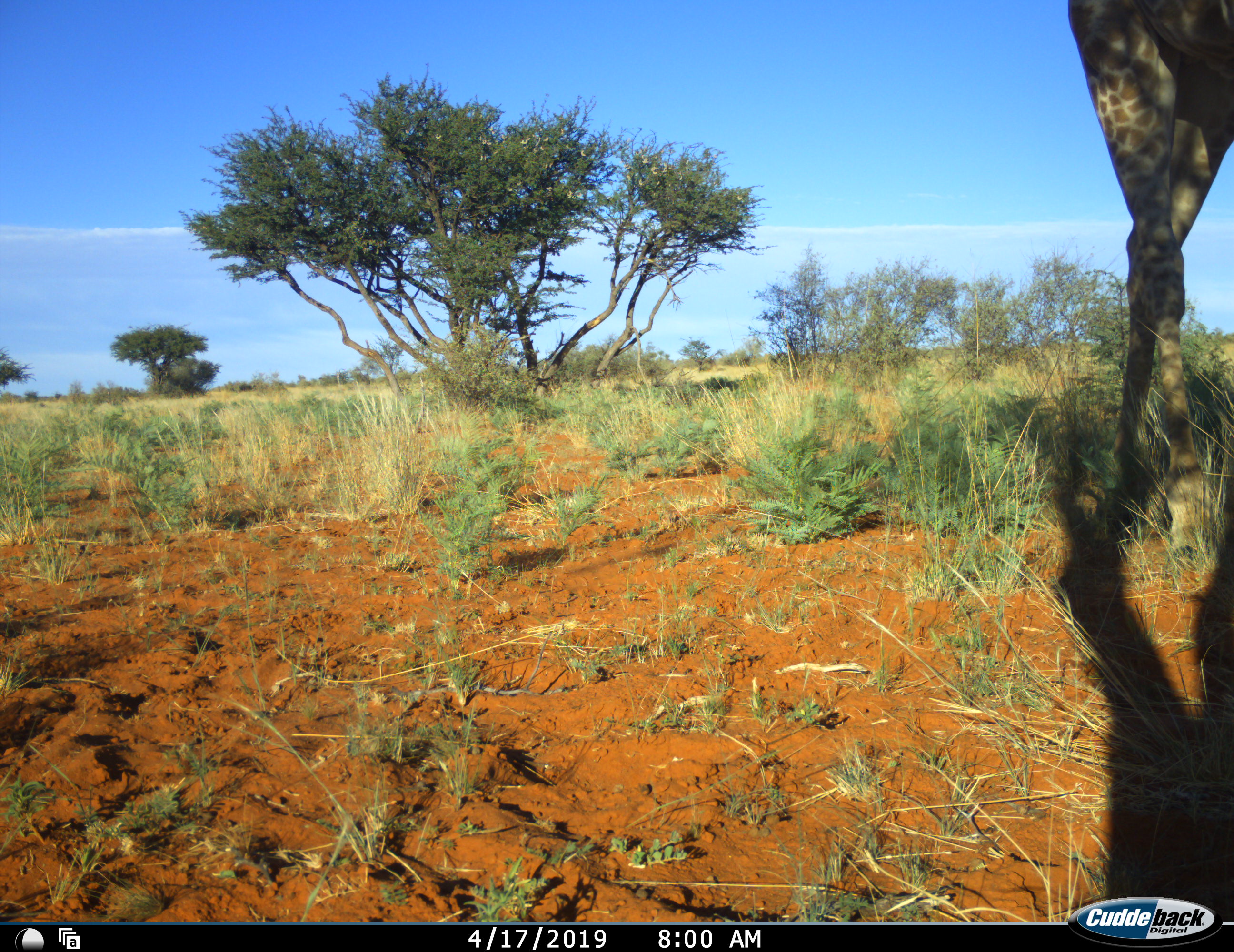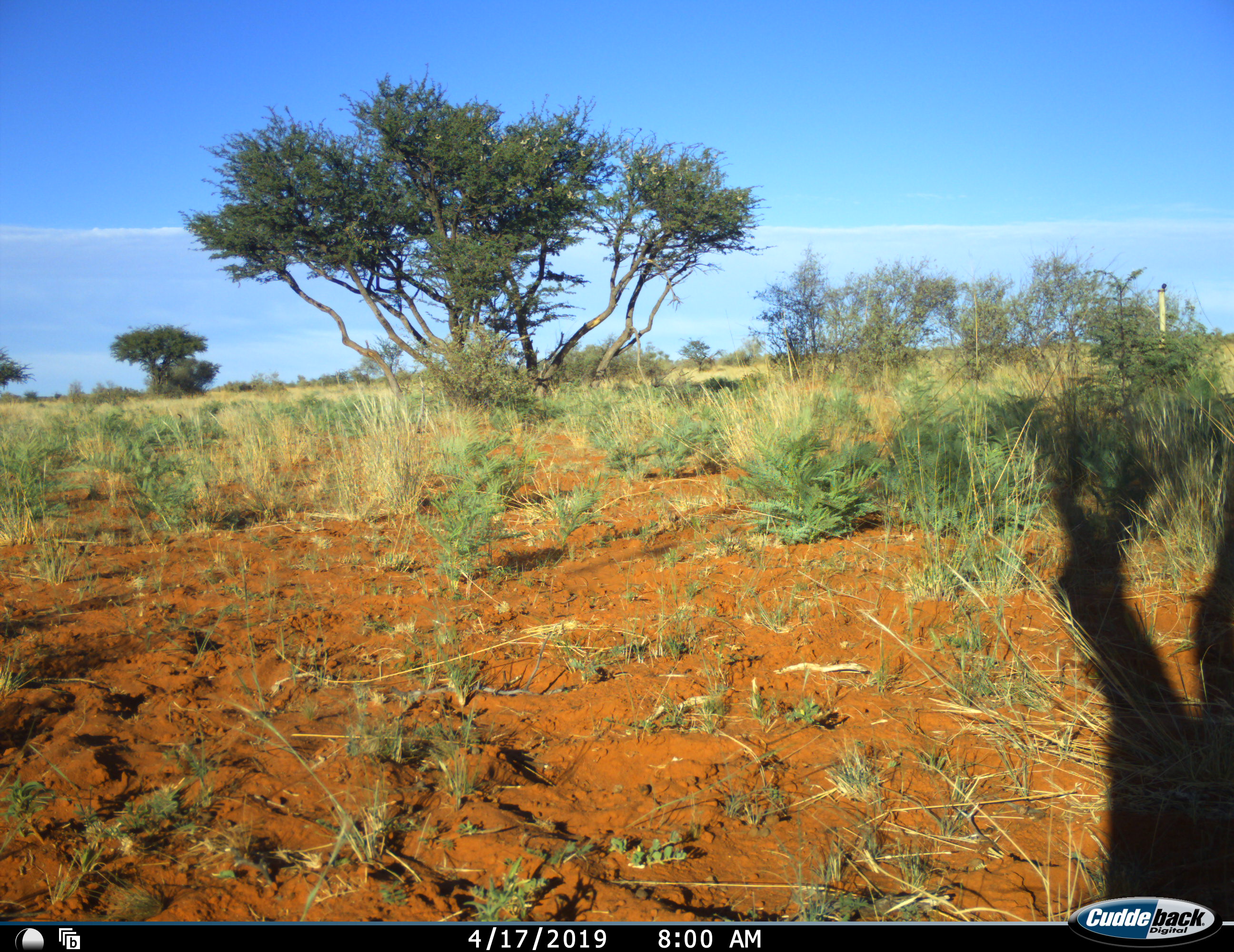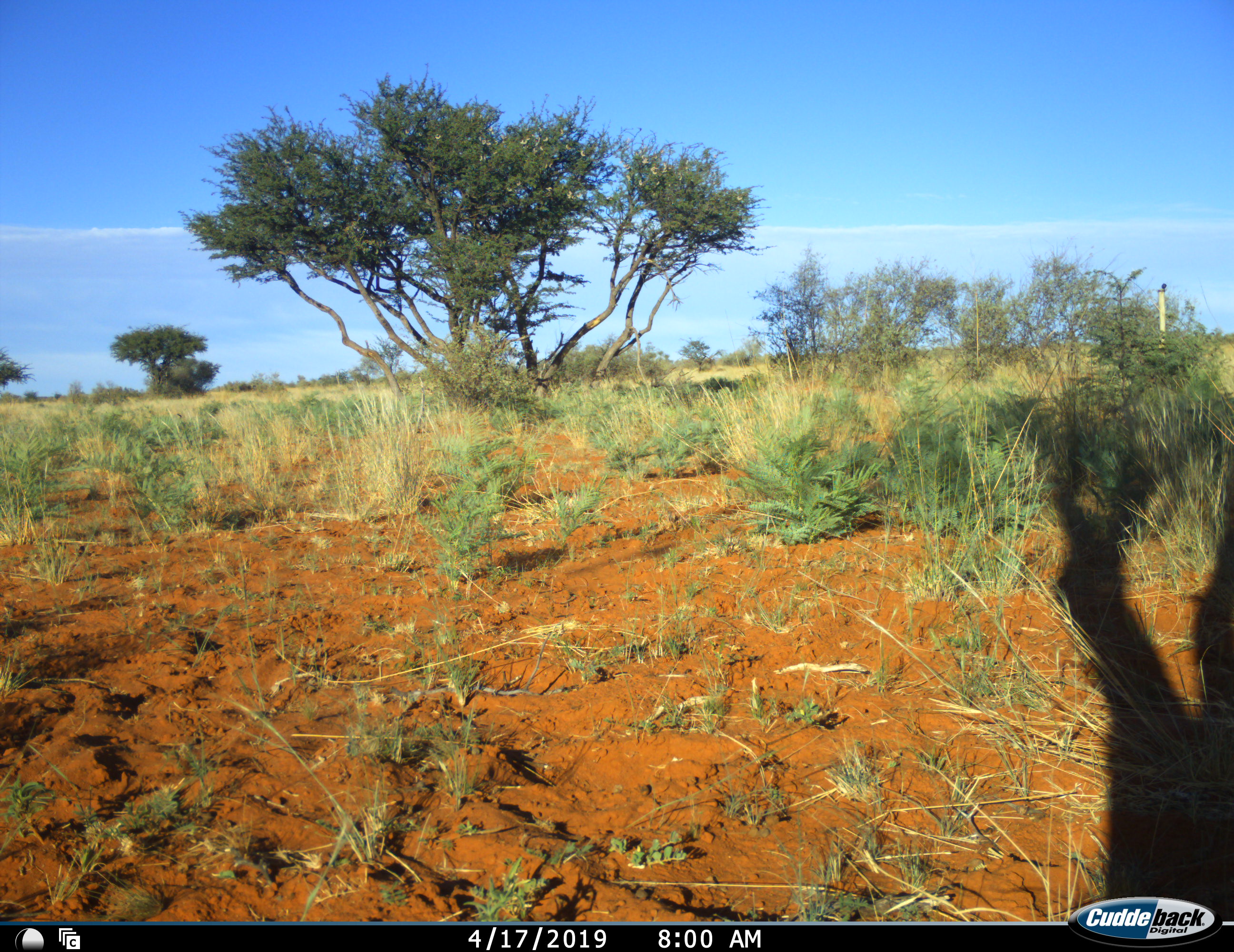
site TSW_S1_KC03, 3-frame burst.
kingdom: Animalia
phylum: Chordata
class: Mammalia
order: Artiodactyla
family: Giraffidae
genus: Giraffa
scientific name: Giraffa camelopardalis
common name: giraffe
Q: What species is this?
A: Giraffe (Giraffa camelopardalis).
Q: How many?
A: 1.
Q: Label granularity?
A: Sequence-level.